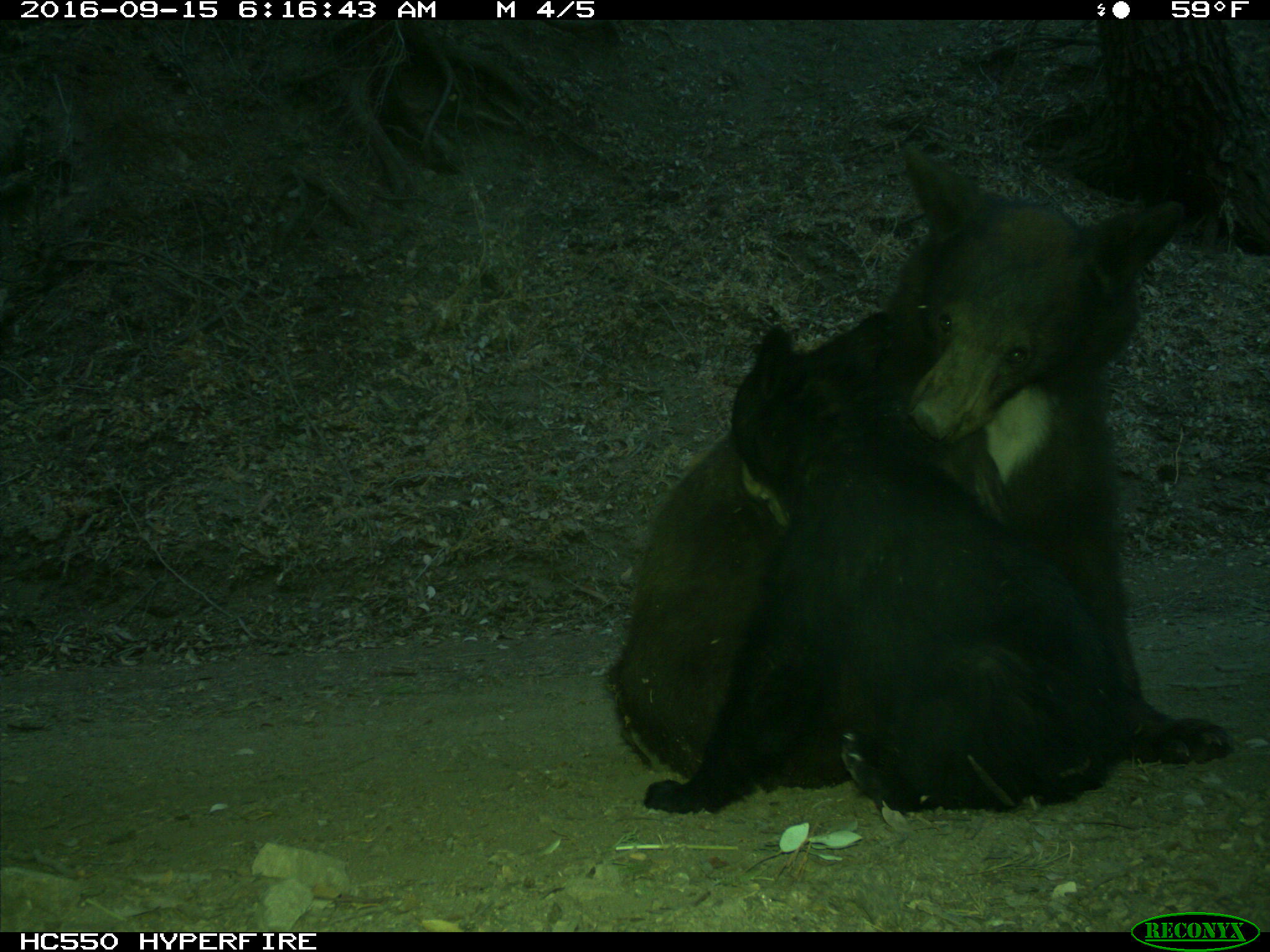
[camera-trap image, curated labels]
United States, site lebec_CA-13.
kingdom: Animalia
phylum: Chordata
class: Mammalia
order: Carnivora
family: Ursidae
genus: Ursus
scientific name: Ursus americanus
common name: american black bear